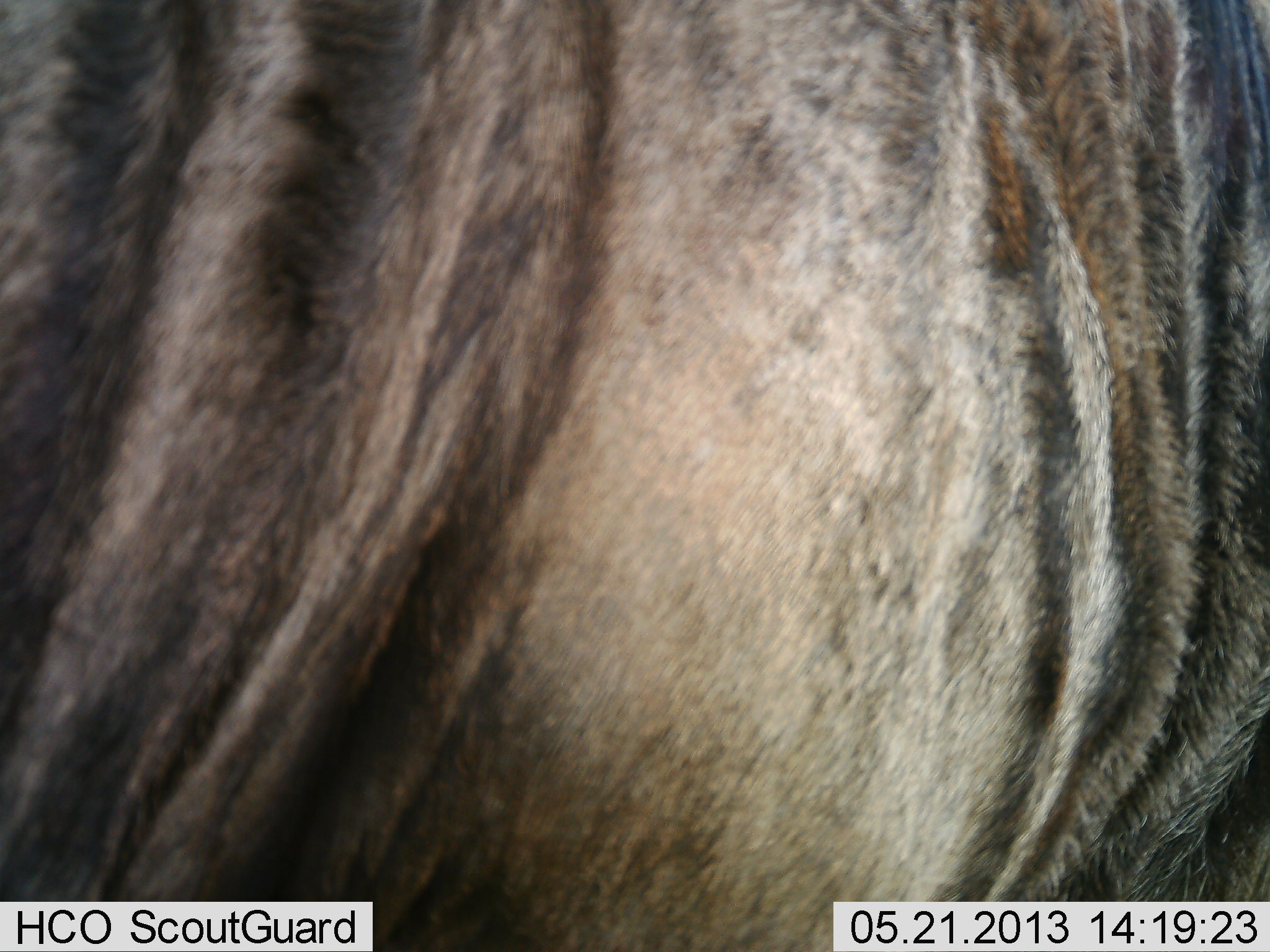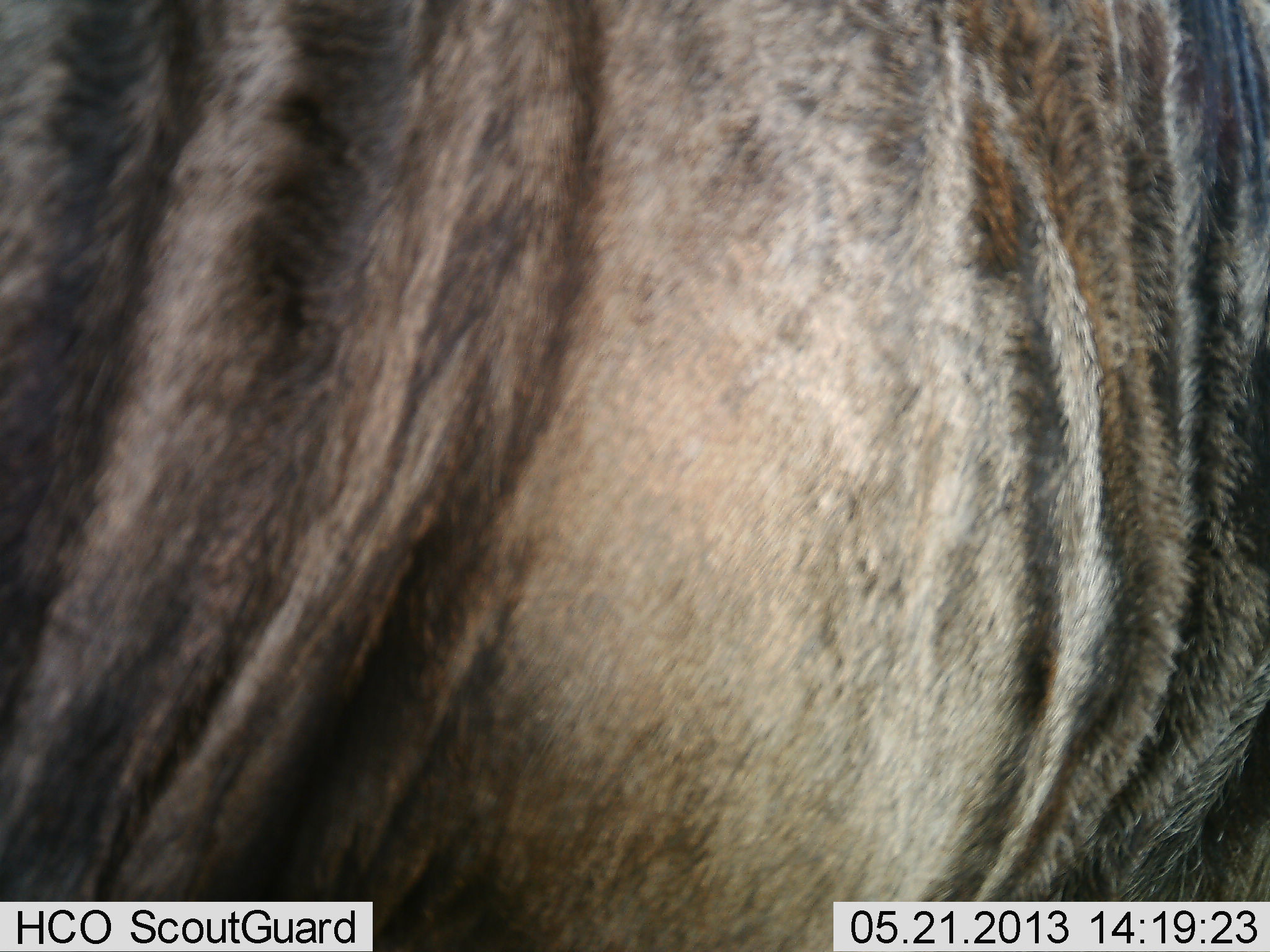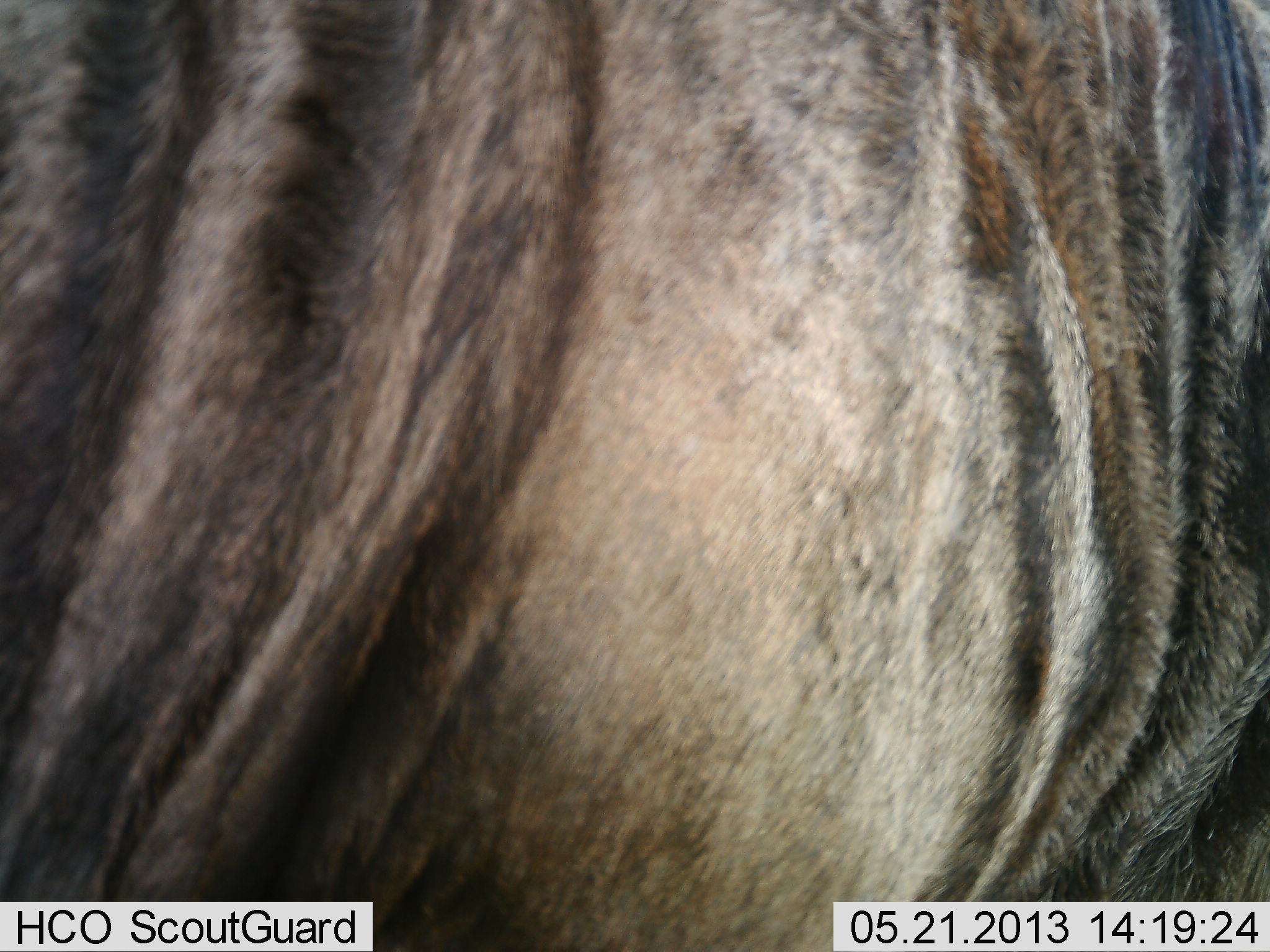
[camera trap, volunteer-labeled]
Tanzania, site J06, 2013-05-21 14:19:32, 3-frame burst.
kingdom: Animalia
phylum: Chordata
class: Mammalia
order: Artiodactyla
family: Bovidae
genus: Connochaetes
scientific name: Connochaetes taurinus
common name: blue wildebeest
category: wildebeest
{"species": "wildebeest (blue wildebeest) (Connochaetes taurinus)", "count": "1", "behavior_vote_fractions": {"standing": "100%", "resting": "0%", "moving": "0%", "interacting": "0%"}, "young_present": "0%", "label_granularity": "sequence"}